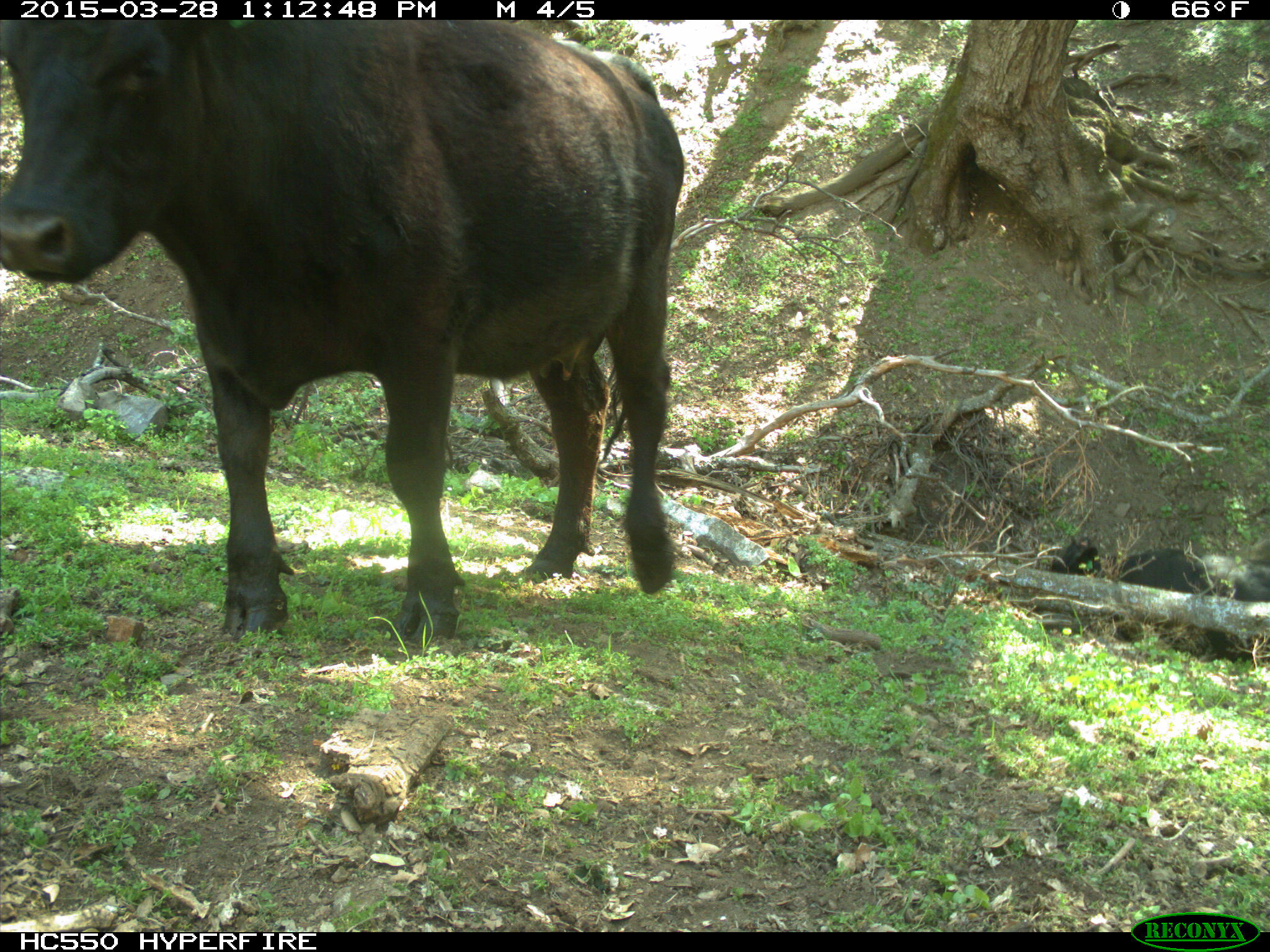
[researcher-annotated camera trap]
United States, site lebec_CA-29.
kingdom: Animalia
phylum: Chordata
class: Mammalia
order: Artiodactyla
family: Bovidae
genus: Bos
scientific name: Bos taurus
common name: domestic cow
Bos taurus (domestic cow).